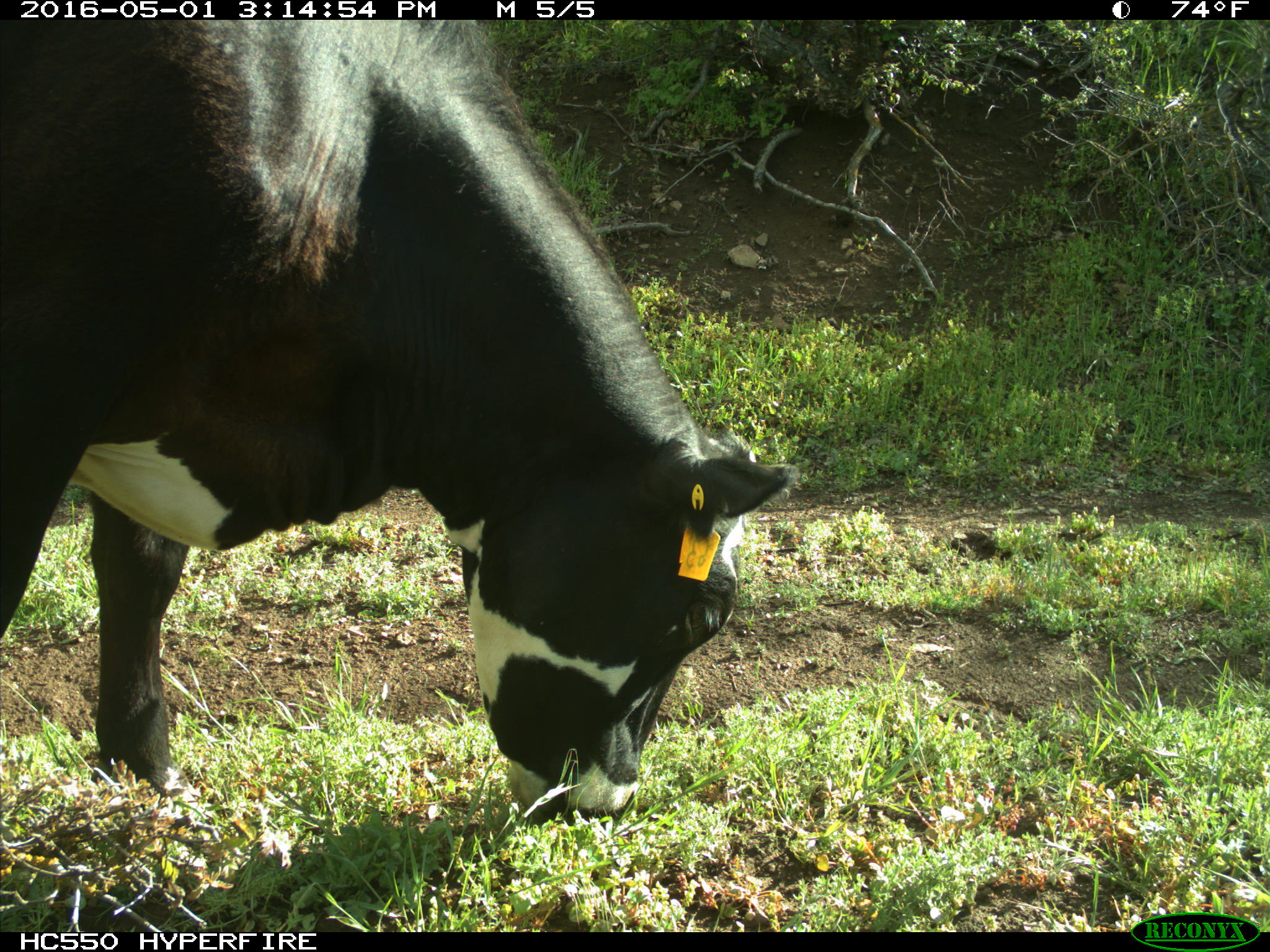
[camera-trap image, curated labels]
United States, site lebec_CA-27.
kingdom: Animalia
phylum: Chordata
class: Mammalia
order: Artiodactyla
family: Bovidae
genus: Bos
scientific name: Bos taurus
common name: domestic cow